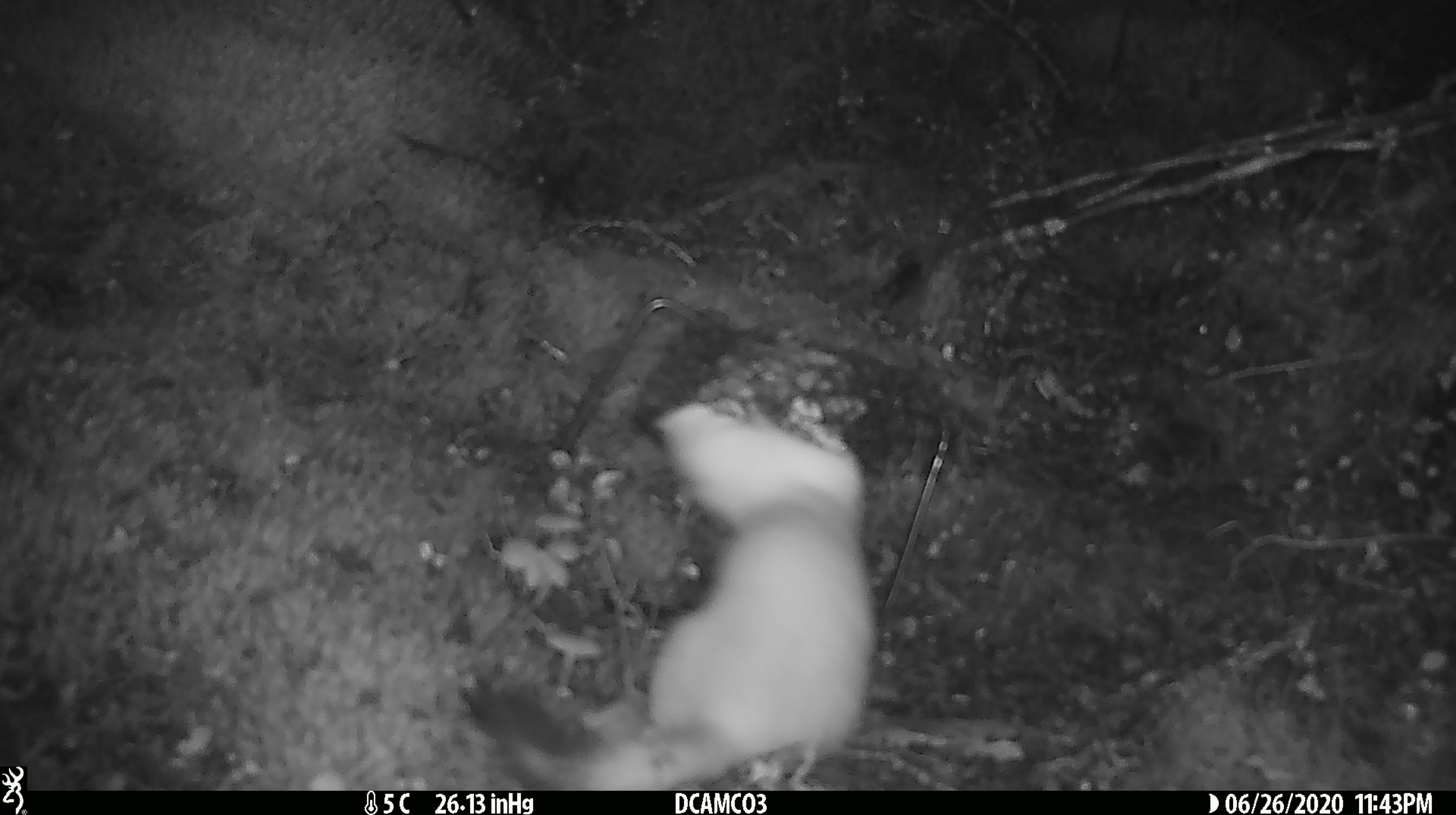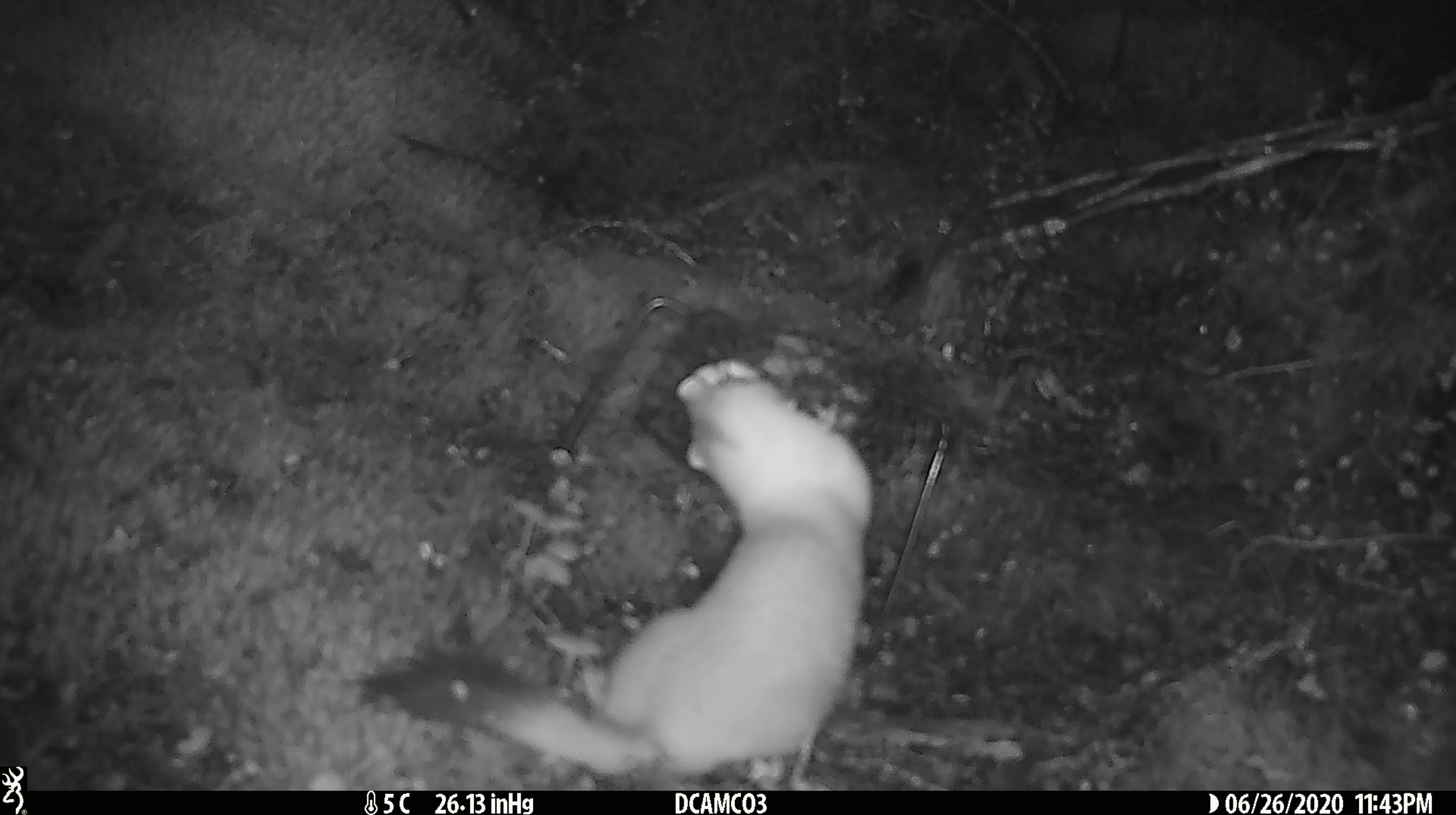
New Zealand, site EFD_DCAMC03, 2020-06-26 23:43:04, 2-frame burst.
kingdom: Animalia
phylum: Chordata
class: Mammalia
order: Carnivora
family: Mustelidae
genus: Mustela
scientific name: Mustela erminea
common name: stoat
Stoat (Mustela erminea).